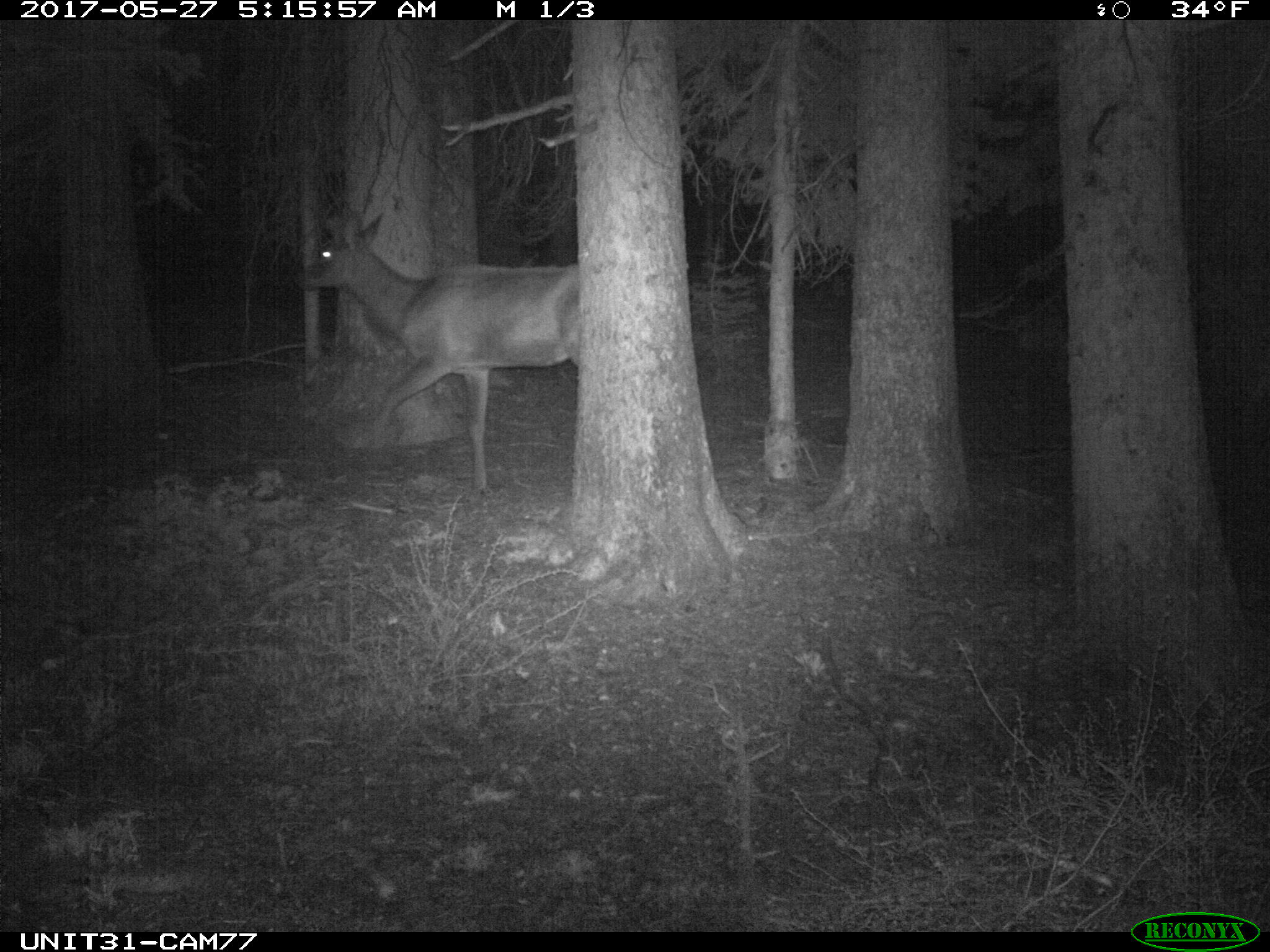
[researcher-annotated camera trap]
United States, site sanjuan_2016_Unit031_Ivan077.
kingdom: Animalia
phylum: Chordata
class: Mammalia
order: Artiodactyla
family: Cervidae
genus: Cervus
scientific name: Cervus elaphus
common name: red deer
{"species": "Cervus elaphus (red deer)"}